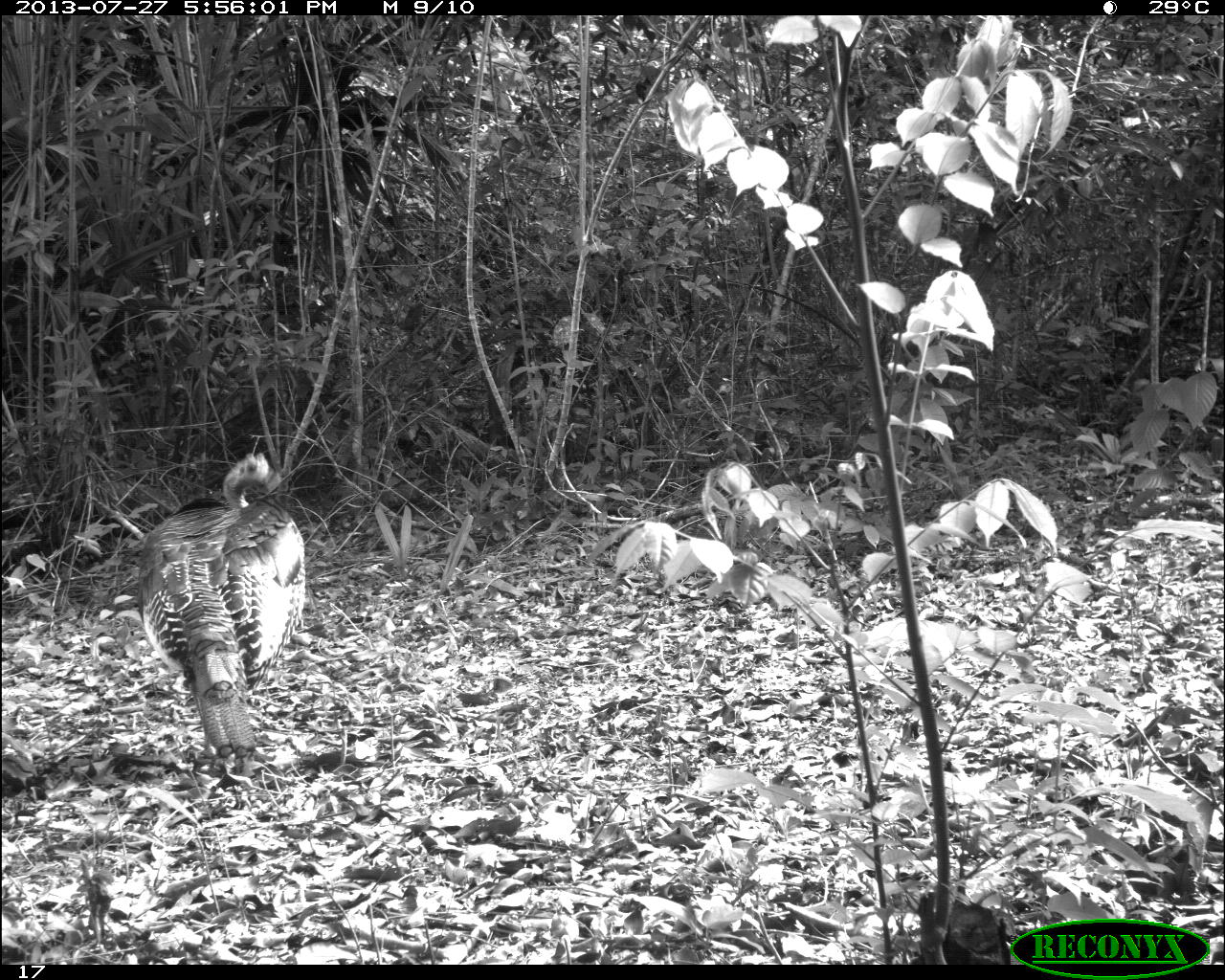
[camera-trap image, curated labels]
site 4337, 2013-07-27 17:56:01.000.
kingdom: Animalia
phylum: Chordata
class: Aves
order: Galliformes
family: Phasianidae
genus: Meleagris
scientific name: Meleagris ocellata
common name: ocellated turkey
Meleagris ocellata (ocellated turkey), count 1.